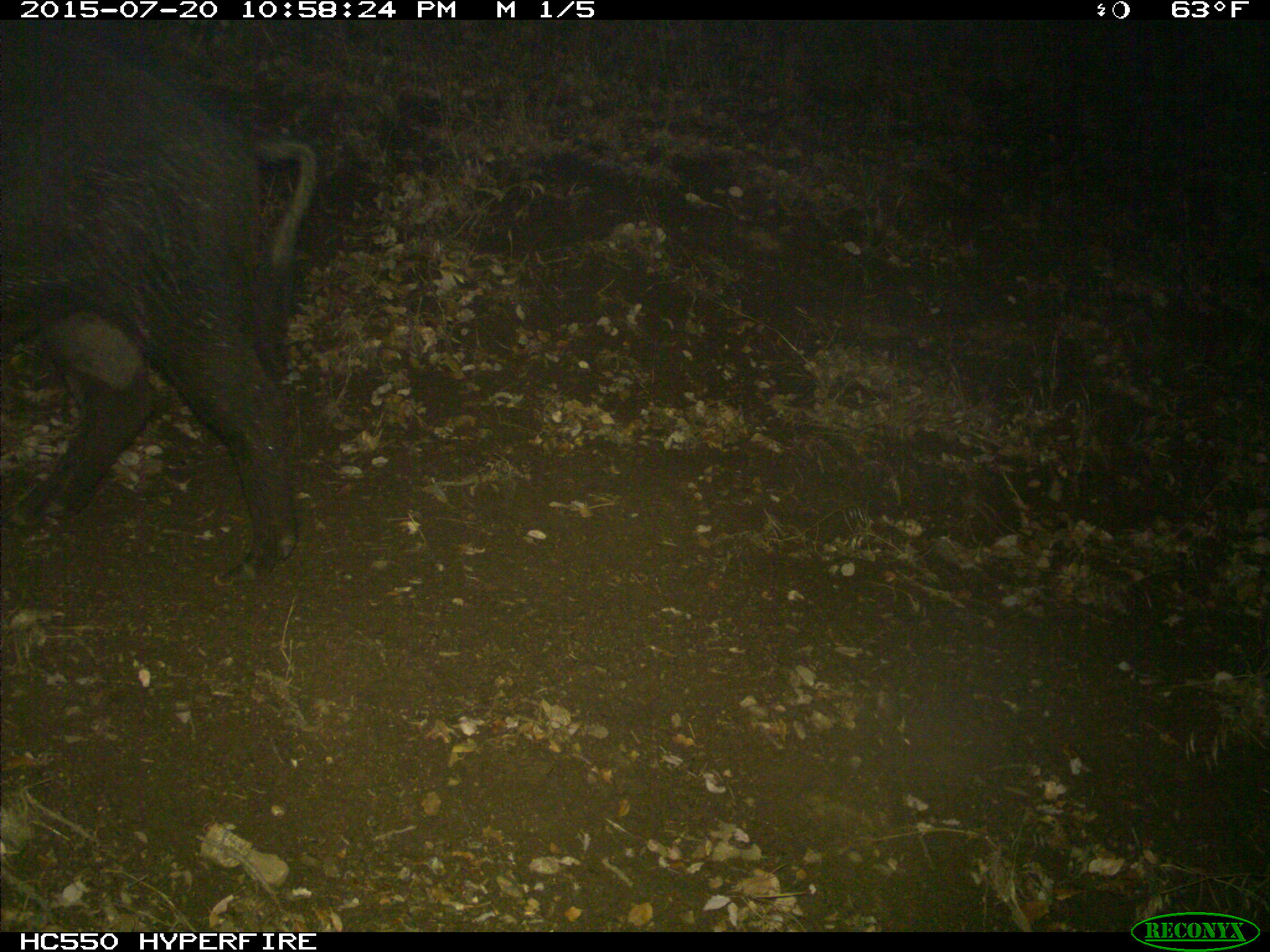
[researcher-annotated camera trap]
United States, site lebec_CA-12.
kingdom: Animalia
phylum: Chordata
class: Mammalia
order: Artiodactyla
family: Suidae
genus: Sus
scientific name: Sus scrofa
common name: wild boar